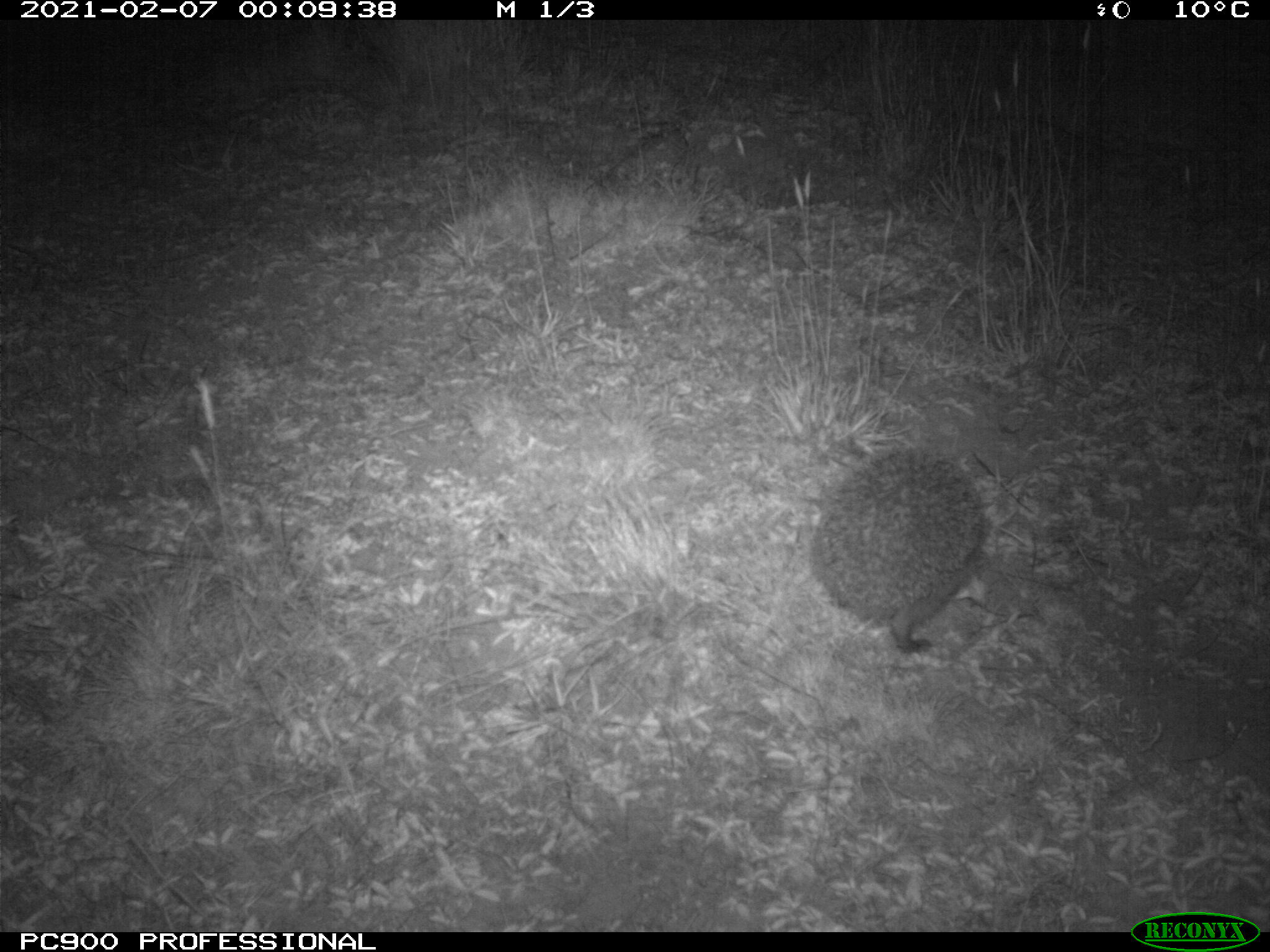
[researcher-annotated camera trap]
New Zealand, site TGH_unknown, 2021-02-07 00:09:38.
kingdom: Animalia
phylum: Chordata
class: Mammalia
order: Eulipotyphla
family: Erinaceidae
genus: Erinaceus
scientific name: Erinaceus europaeus europaeus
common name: european hedgehog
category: hedgehog